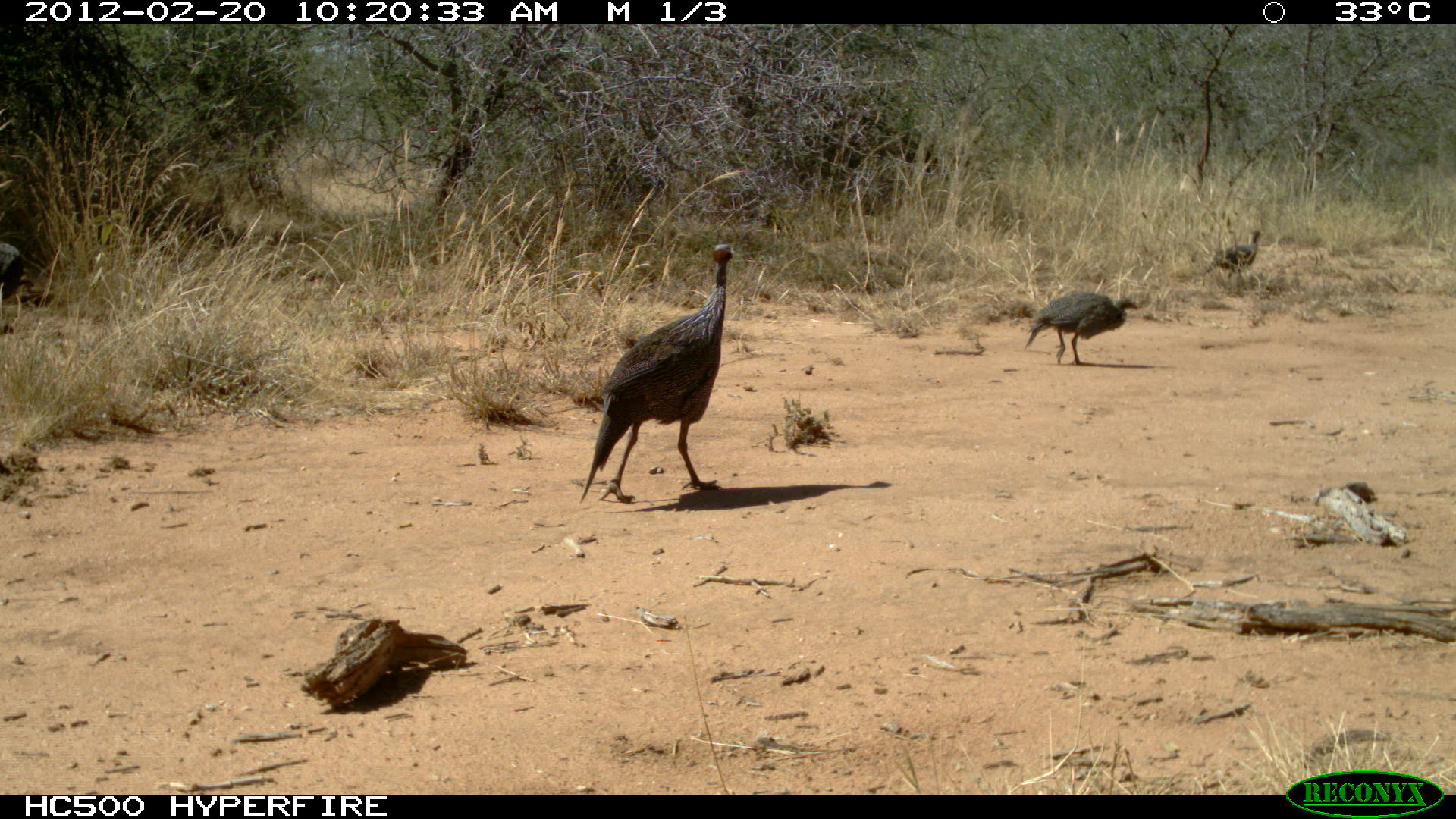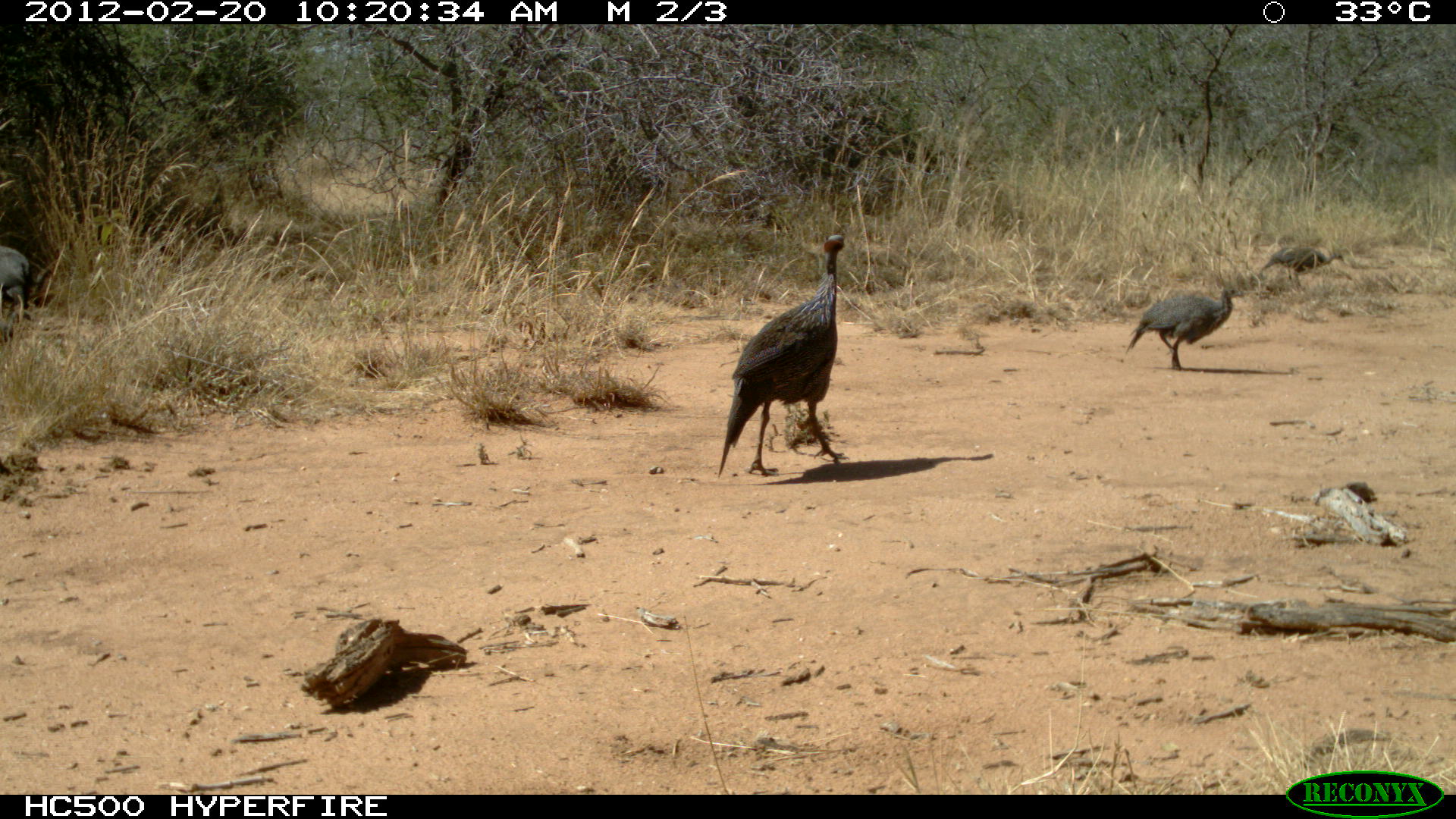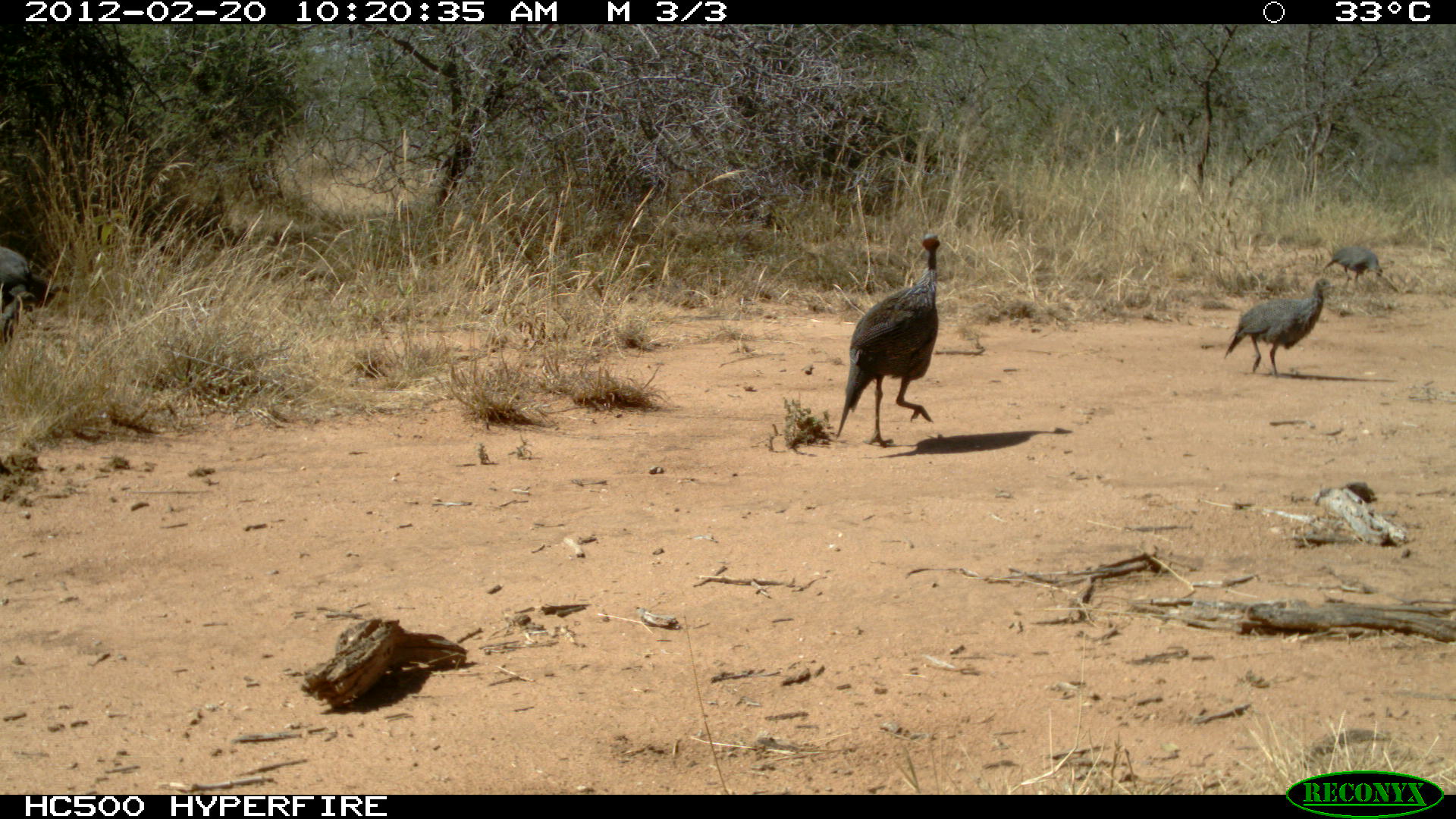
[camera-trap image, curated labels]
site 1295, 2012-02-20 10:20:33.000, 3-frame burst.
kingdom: Animalia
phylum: Chordata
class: Aves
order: Galliformes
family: Numididae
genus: Acryllium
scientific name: Acryllium vulturinum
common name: vulturine guineafowl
Acryllium vulturinum (vulturine guineafowl), count 4.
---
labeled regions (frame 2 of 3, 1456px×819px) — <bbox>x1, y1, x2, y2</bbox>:
acryllium vulturinum: <bbox>715, 231, 862, 478</bbox>; <bbox>1124, 284, 1247, 371</bbox>; <bbox>1256, 245, 1346, 292</bbox>; <bbox>0, 245, 34, 322</bbox>